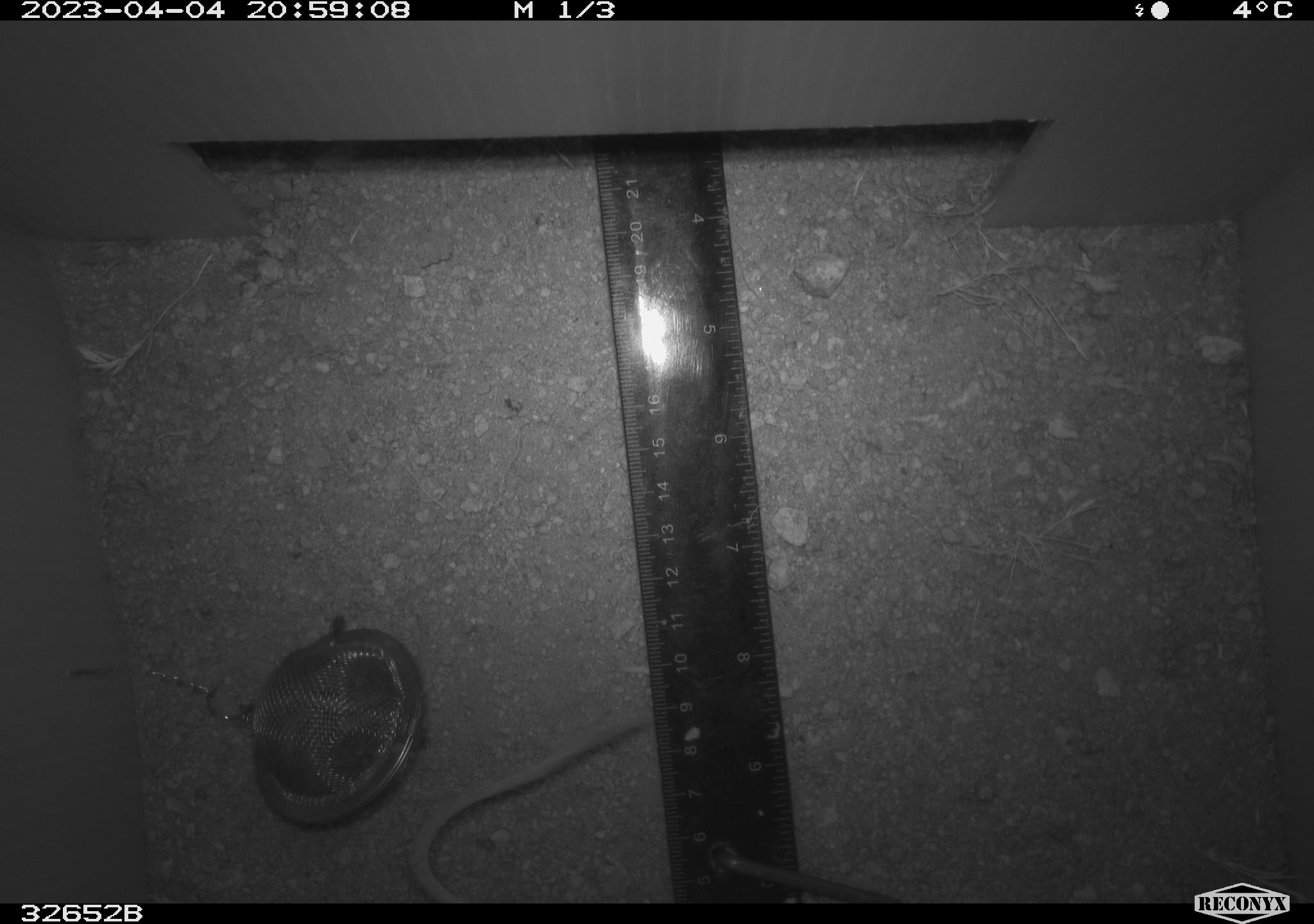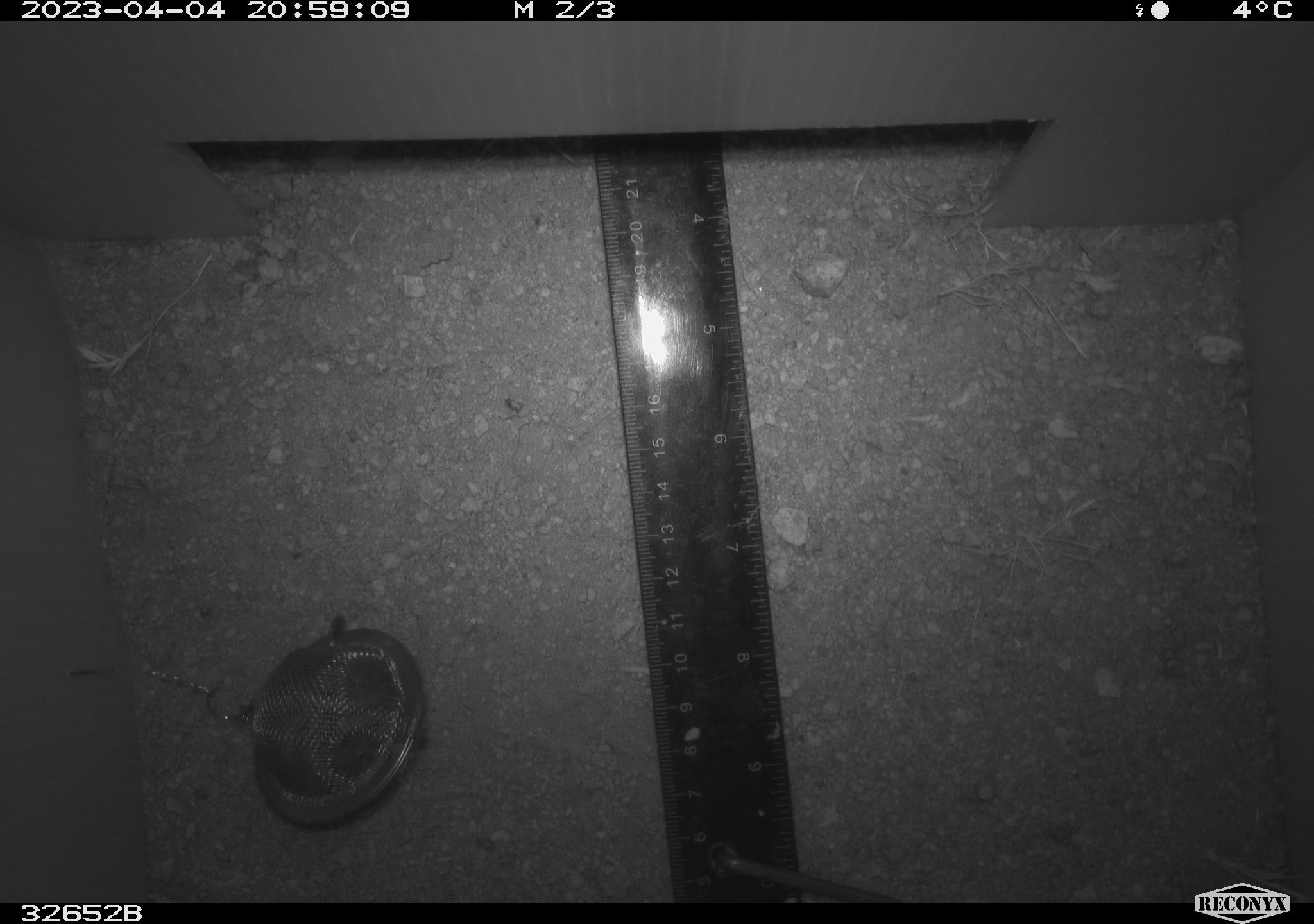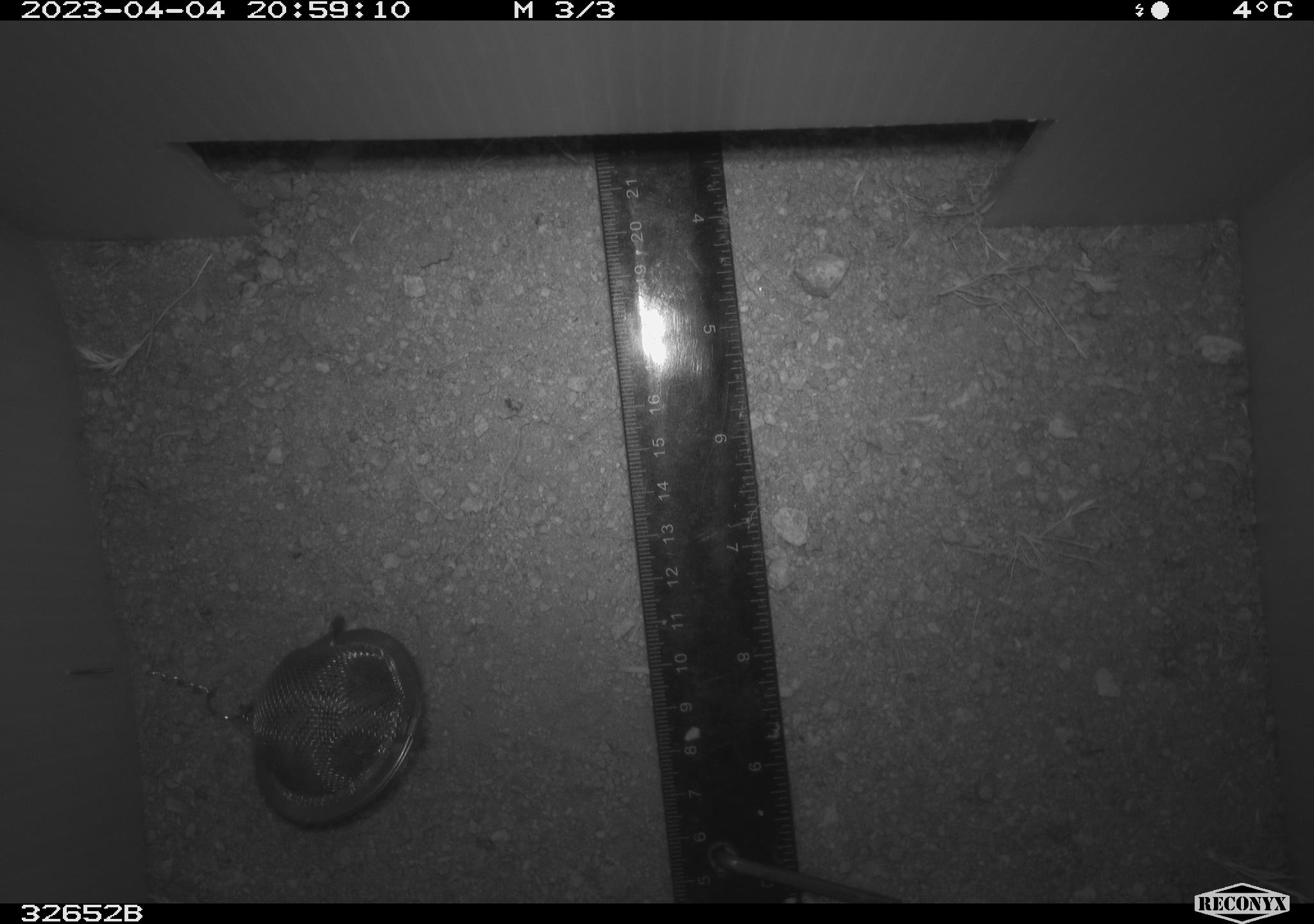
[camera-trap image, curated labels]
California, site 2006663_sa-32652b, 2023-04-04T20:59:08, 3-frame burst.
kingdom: Animalia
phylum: Chordata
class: Mammalia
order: Rodentia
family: Heteromyidae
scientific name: Heteromyidae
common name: kangaroo rats and pocket mice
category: heteromyidae family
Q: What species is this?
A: Heteromyidae family (kangaroo rats and pocket mice) (Heteromyidae).